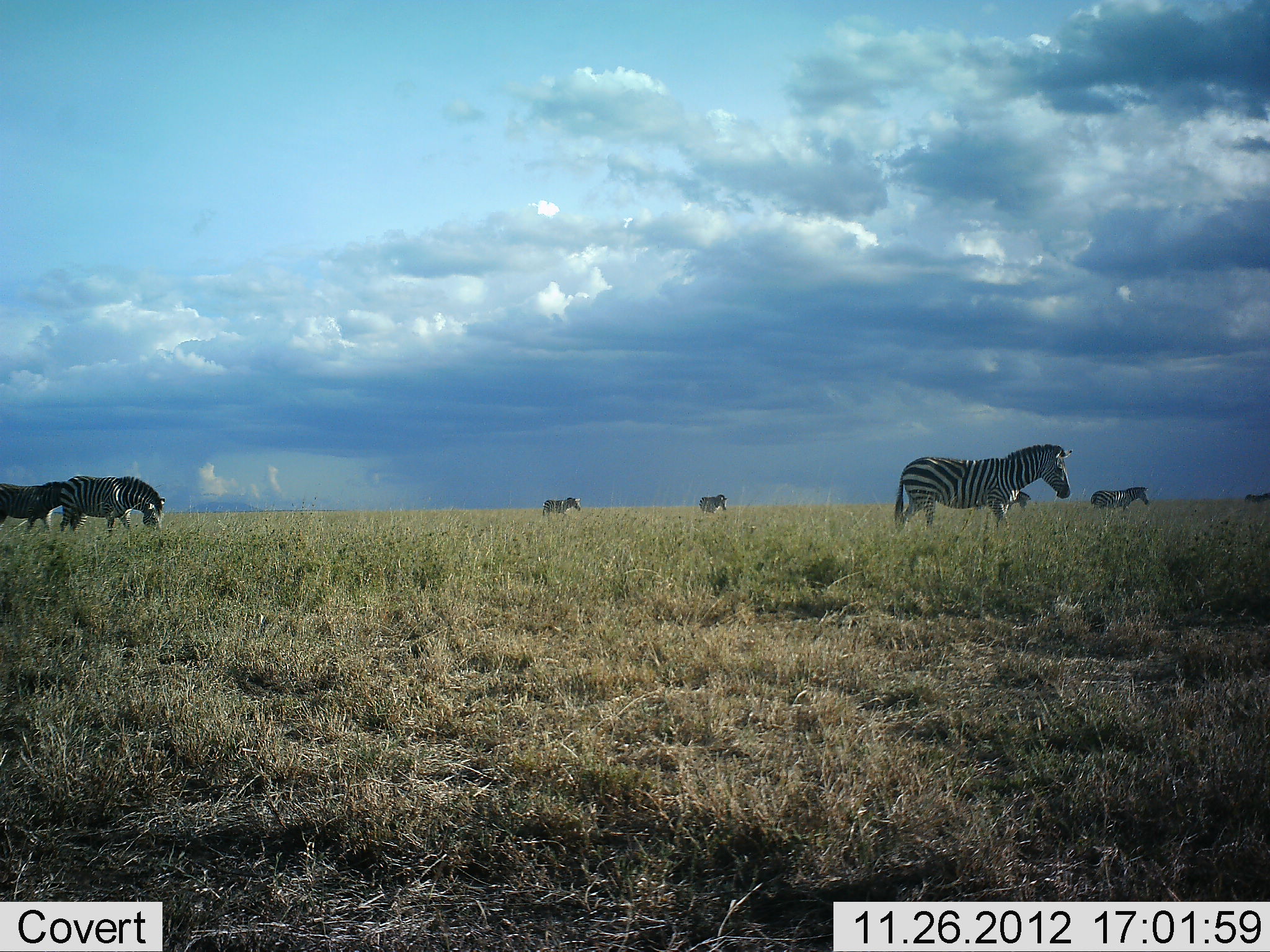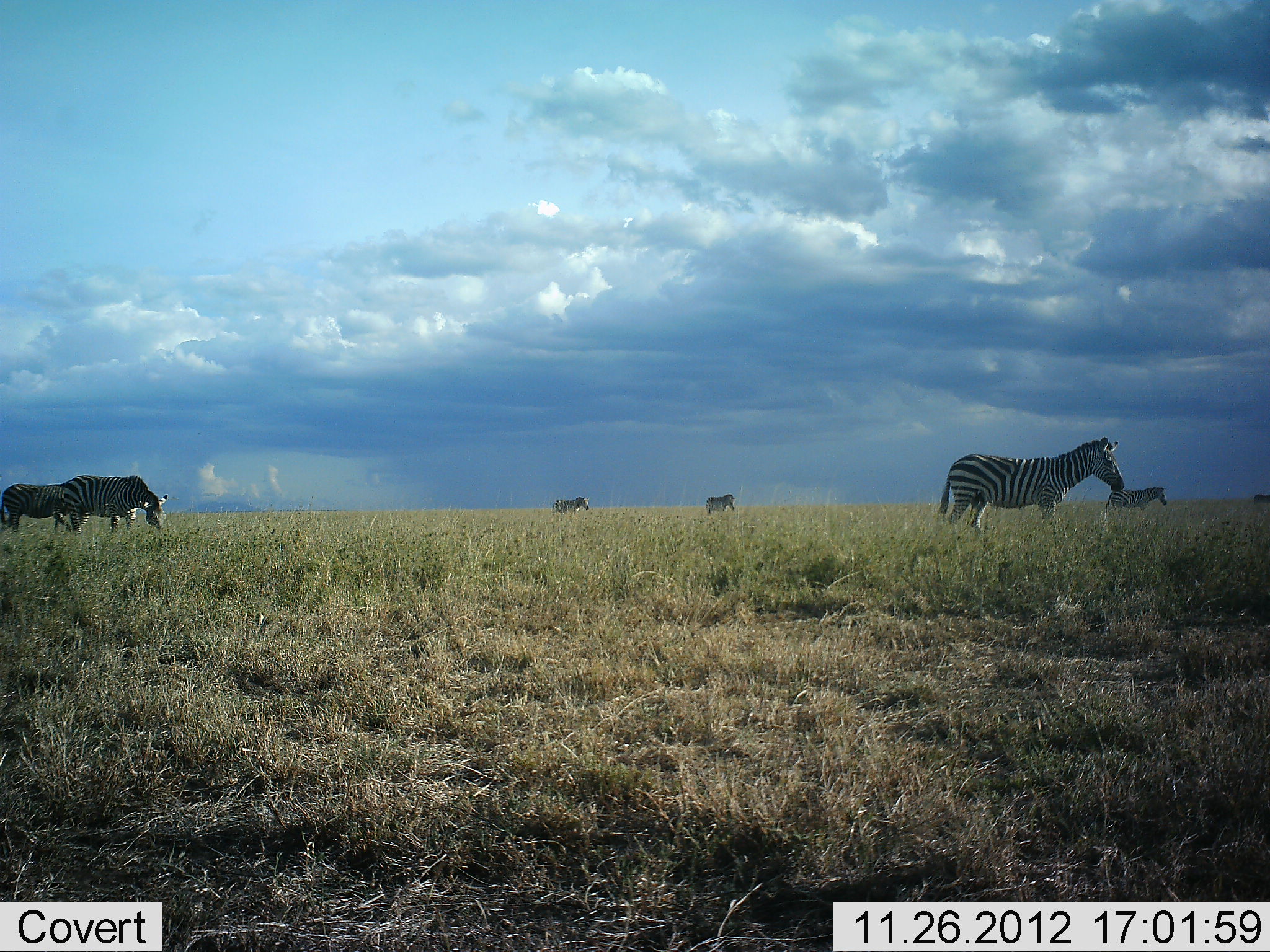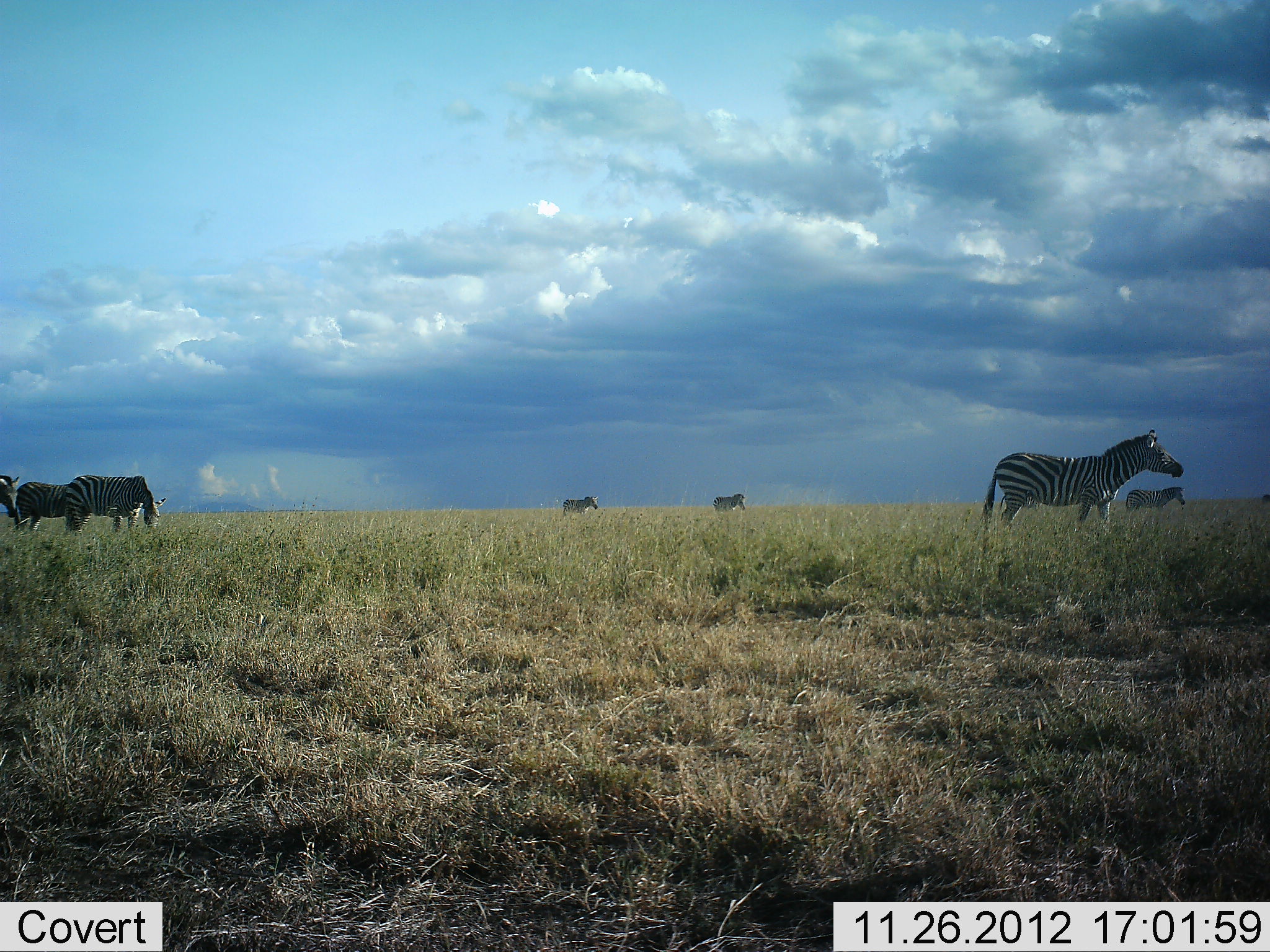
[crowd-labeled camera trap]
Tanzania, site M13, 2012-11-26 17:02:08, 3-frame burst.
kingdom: Animalia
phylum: Chordata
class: Mammalia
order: Perissodactyla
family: Equidae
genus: Equus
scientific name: Equus quagga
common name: plains zebra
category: zebra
Zebra (plains zebra) (Equus quagga), count 7. Behavior (volunteer vote fractions): standing 21%, resting 0%, moving 79%, interacting 0%. Young present (vote fraction): 11%. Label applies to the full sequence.